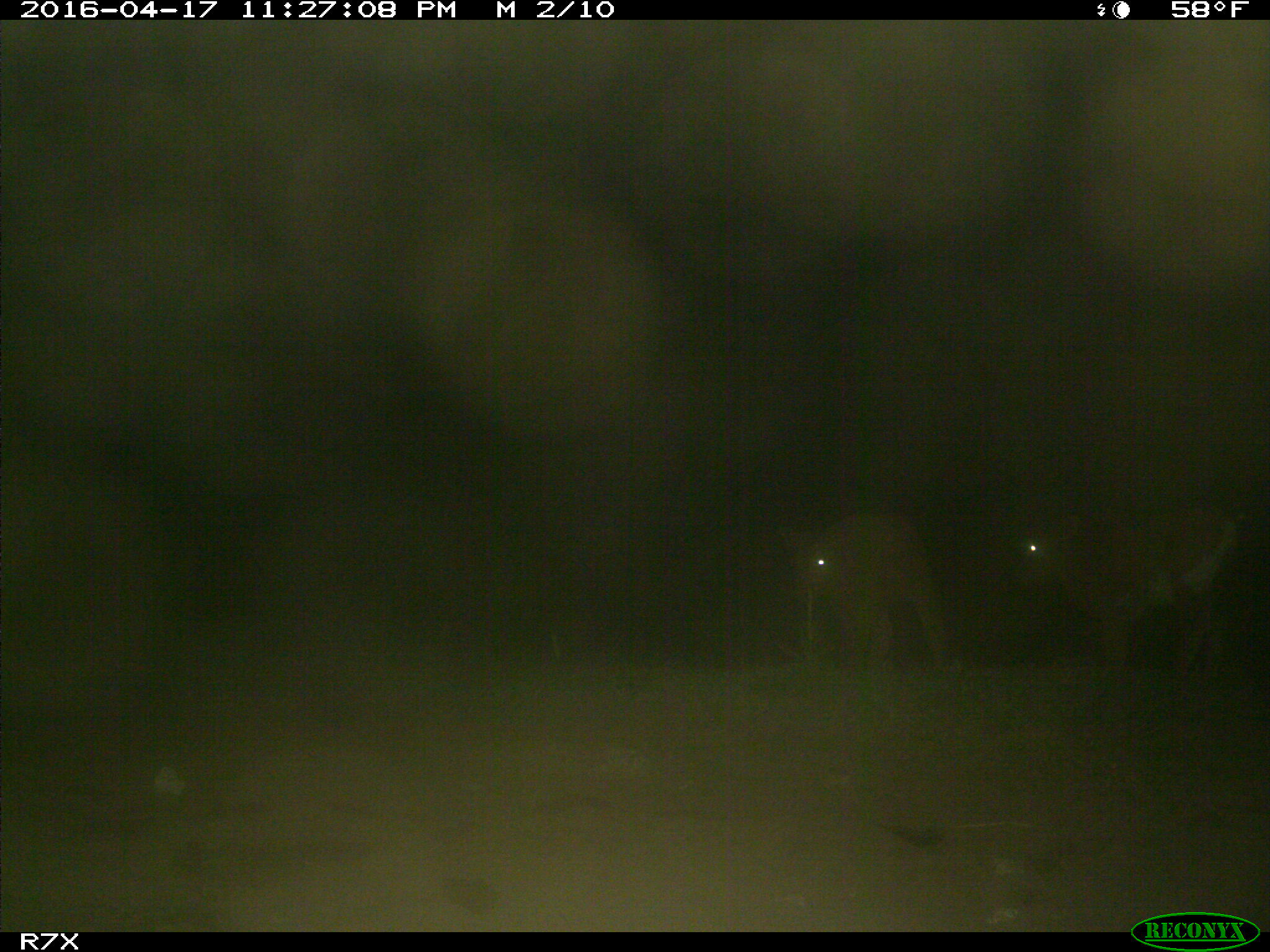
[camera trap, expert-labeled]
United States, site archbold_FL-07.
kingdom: Animalia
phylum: Chordata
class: Mammalia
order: Artiodactyla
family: Bovidae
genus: Bos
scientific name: Bos taurus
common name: domestic cow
Bos taurus (domestic cow).